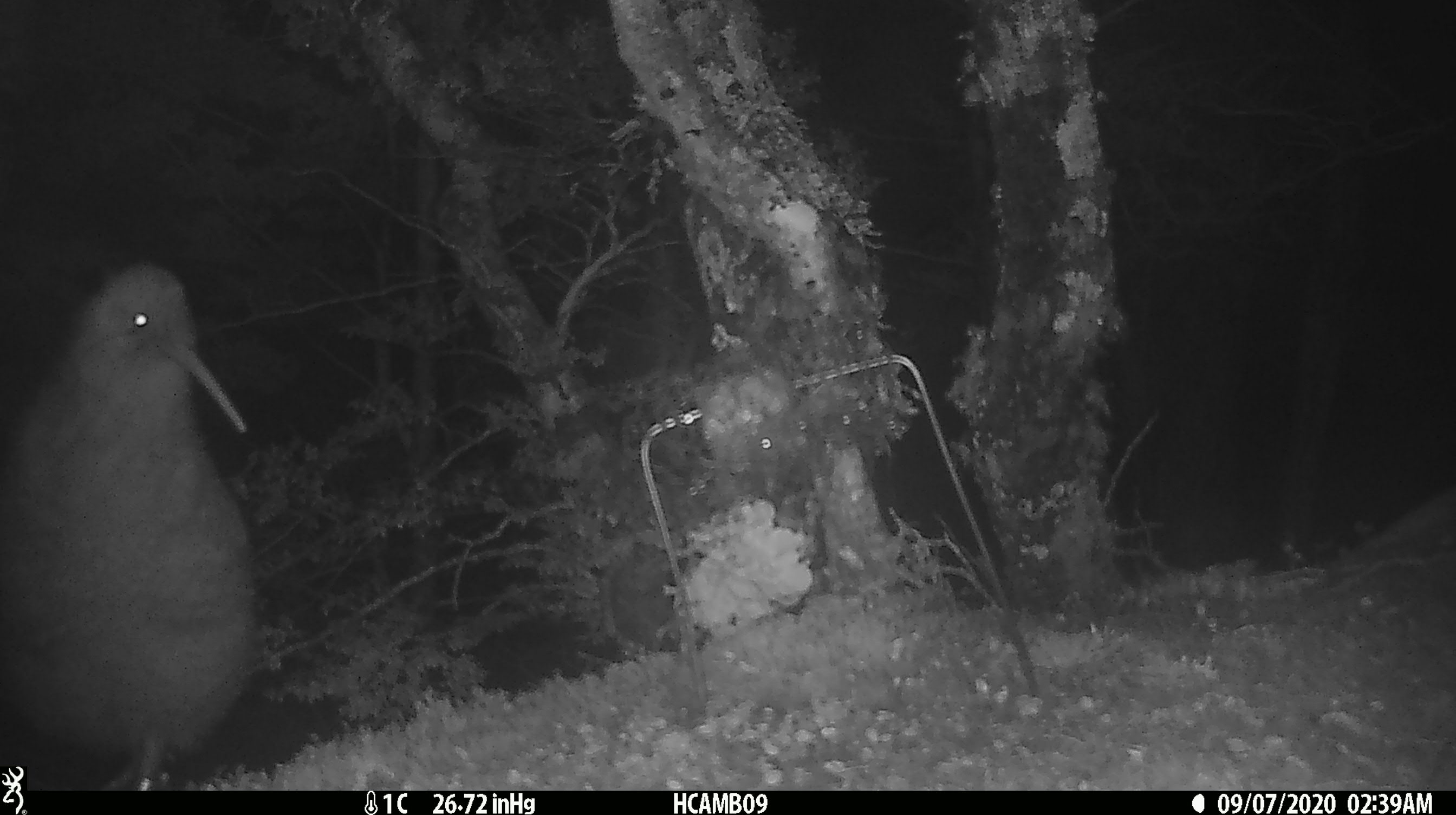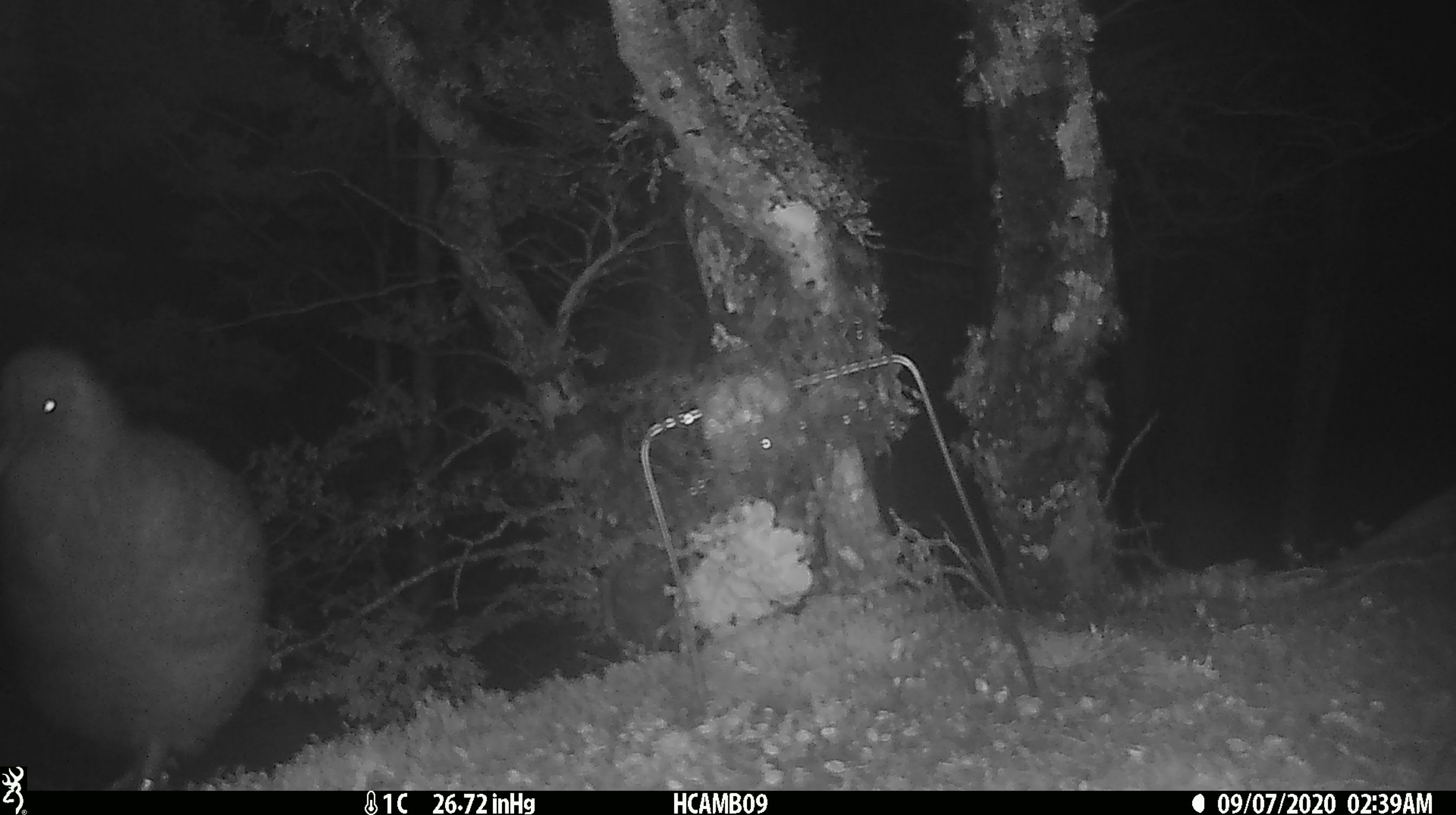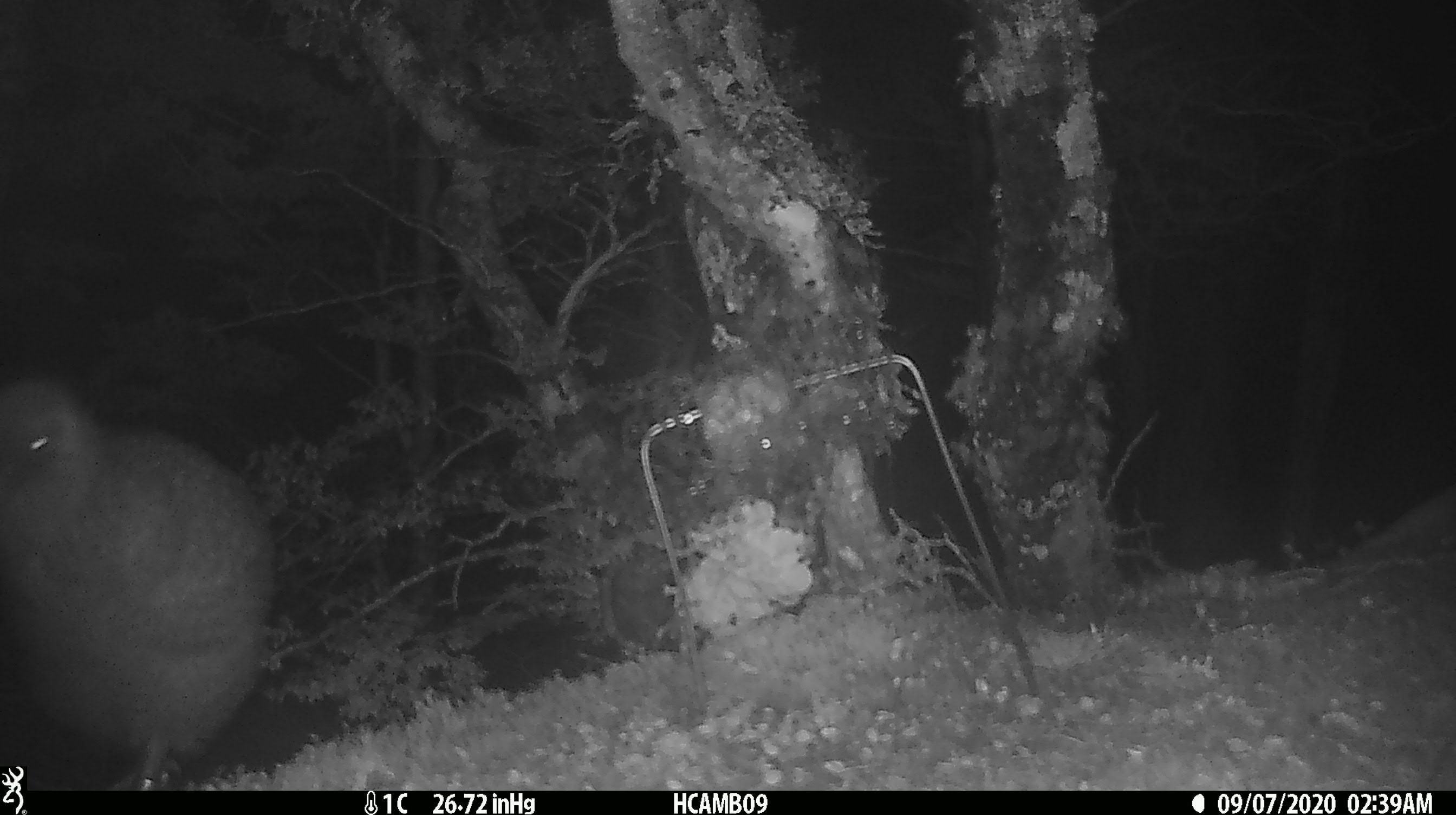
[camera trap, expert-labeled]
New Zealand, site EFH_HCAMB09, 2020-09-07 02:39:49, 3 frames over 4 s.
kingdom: Animalia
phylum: Chordata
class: Aves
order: Apterygiformes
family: Apterygidae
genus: Apteryx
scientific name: Apteryx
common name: kiwi